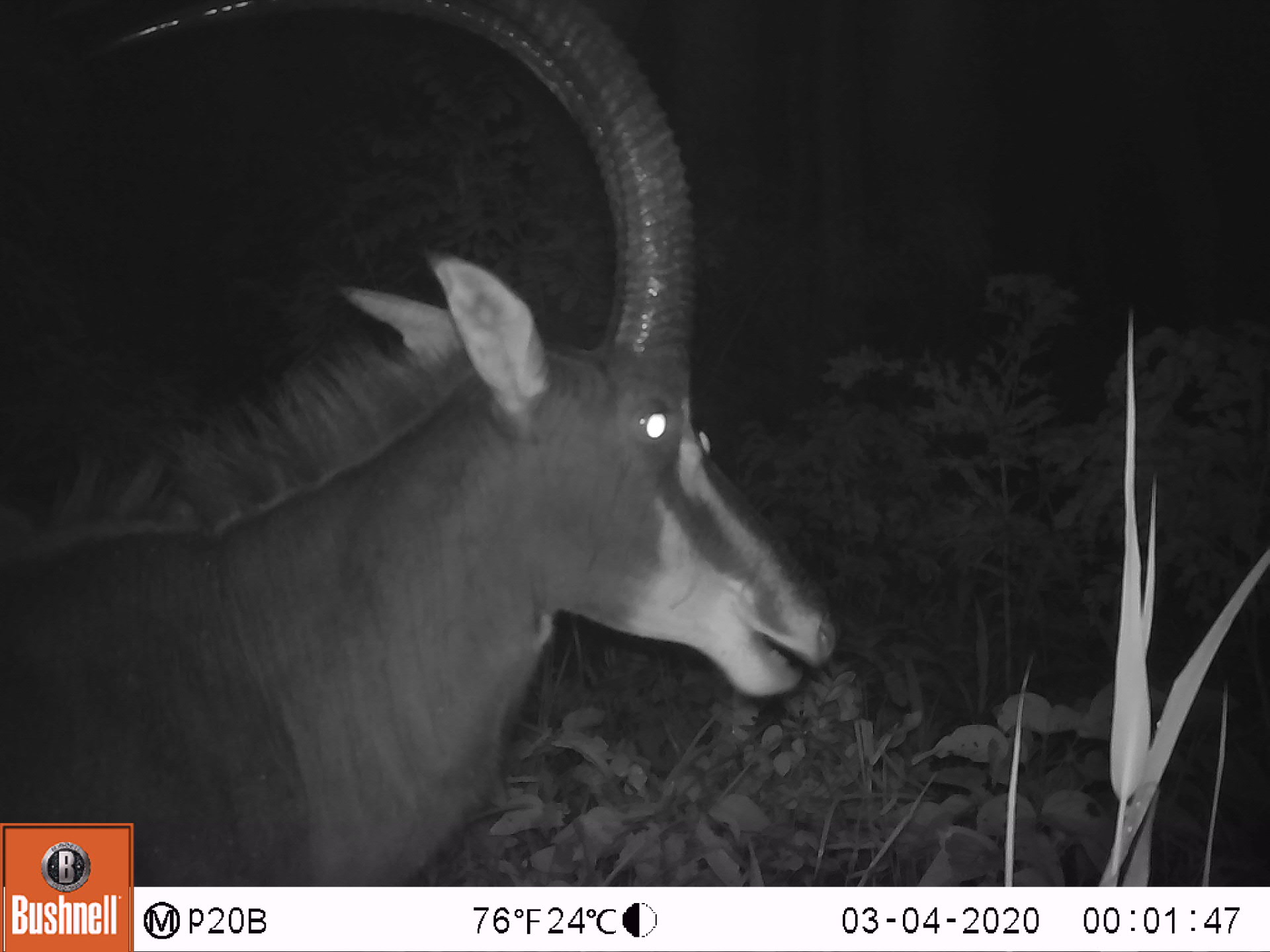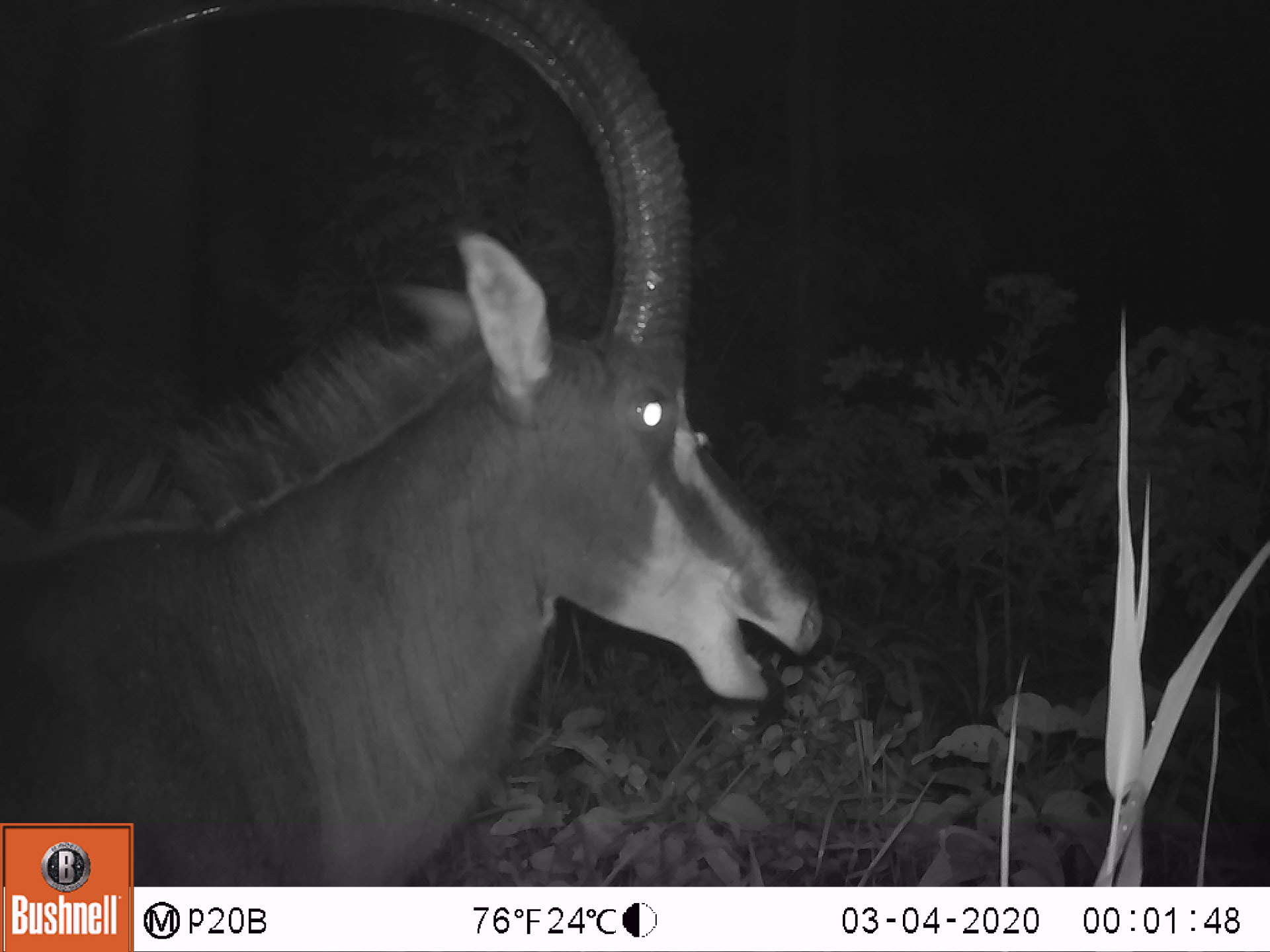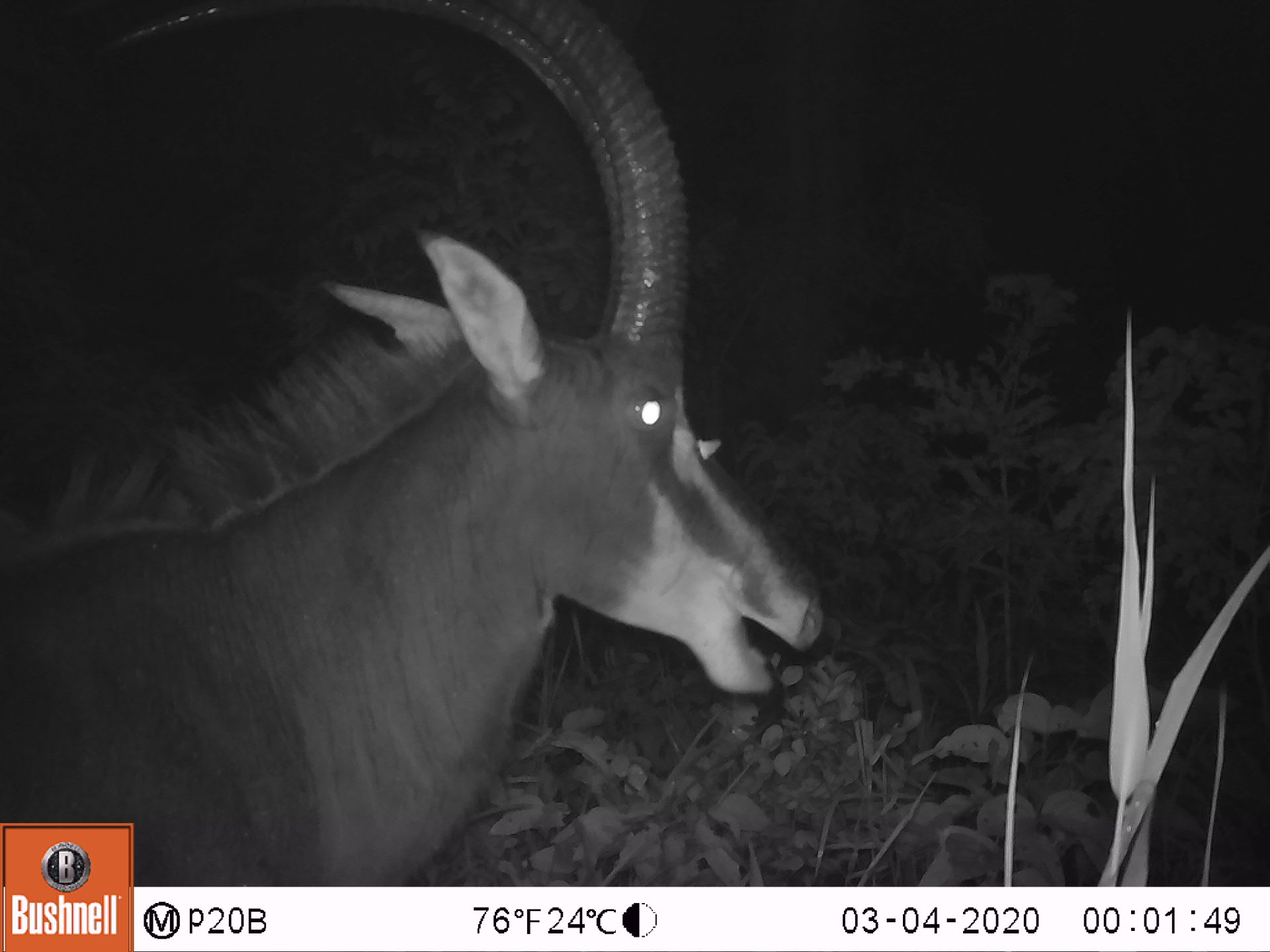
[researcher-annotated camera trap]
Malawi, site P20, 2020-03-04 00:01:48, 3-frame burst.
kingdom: Animalia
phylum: Chordata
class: Mammalia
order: Artiodactyla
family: Bovidae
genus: Hippotragus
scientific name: Hippotragus niger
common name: sable antelope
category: sable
Sable (sable antelope) (Hippotragus niger), count 1.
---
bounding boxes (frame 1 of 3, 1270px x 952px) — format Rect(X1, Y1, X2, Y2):
sable: Rect(8, 8, 838, 818)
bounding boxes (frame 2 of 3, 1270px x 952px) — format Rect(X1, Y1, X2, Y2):
sable: Rect(10, 11, 838, 819)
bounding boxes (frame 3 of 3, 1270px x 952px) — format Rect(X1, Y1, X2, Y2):
sable: Rect(10, 5, 824, 816)